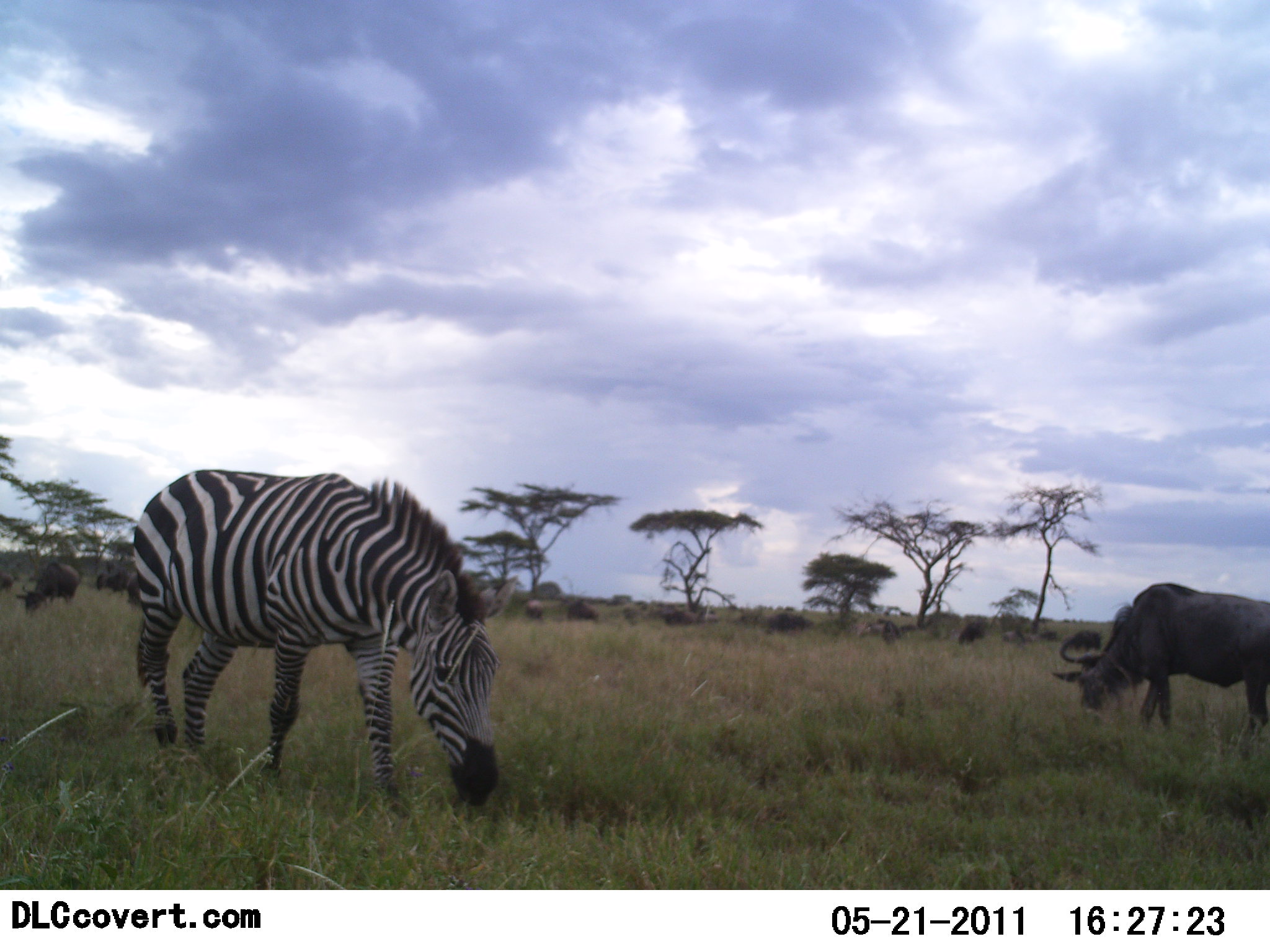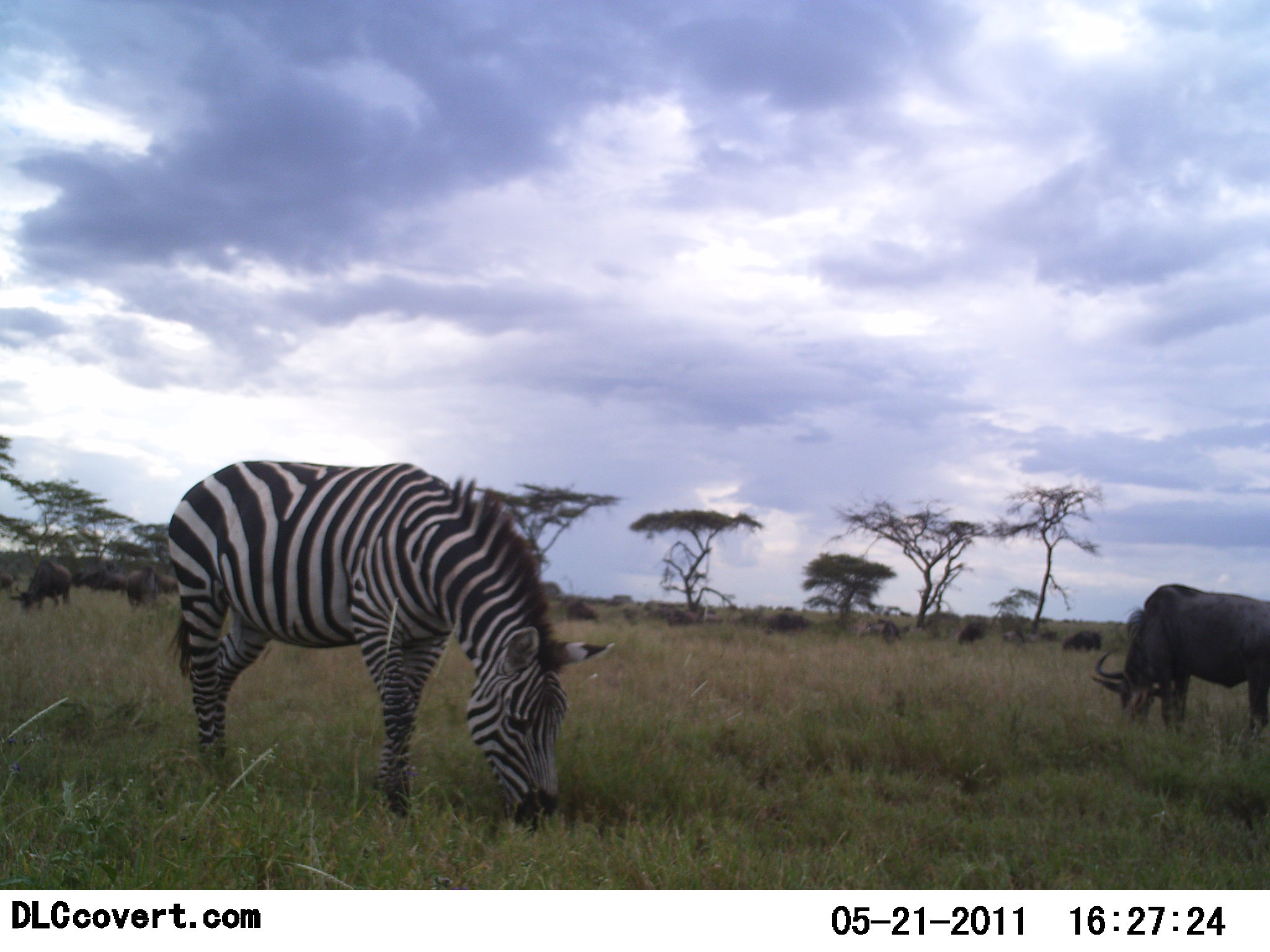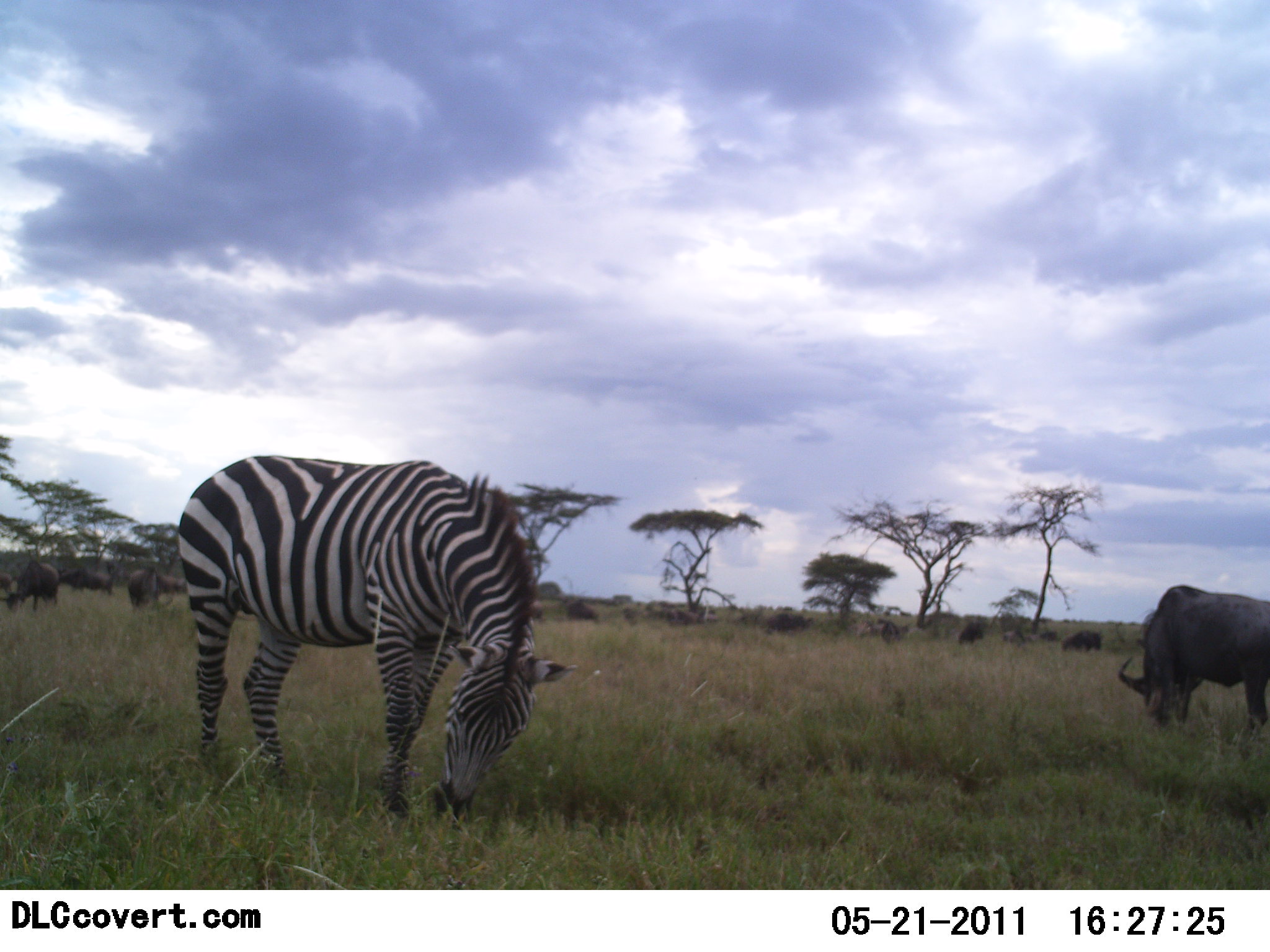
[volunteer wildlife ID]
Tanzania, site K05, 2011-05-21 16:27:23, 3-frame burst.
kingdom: Animalia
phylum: Chordata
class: Mammalia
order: Artiodactyla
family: Bovidae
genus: Connochaetes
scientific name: Connochaetes taurinus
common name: blue wildebeest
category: wildebeest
Wildebeest (blue wildebeest) (Connochaetes taurinus), count 11-50. Behavior (volunteer vote fractions): standing 27%, resting 9%, moving 18%, interacting 0%. Young present (vote fraction): 0%. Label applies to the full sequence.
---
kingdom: Animalia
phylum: Chordata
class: Mammalia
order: Perissodactyla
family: Equidae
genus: Equus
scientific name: Equus quagga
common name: plains zebra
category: zebra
Zebra (plains zebra) (Equus quagga), count 1. Behavior (volunteer vote fractions): standing 17%, resting 0%, moving 8%, interacting 0%. Young present (vote fraction): 0%. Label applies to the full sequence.